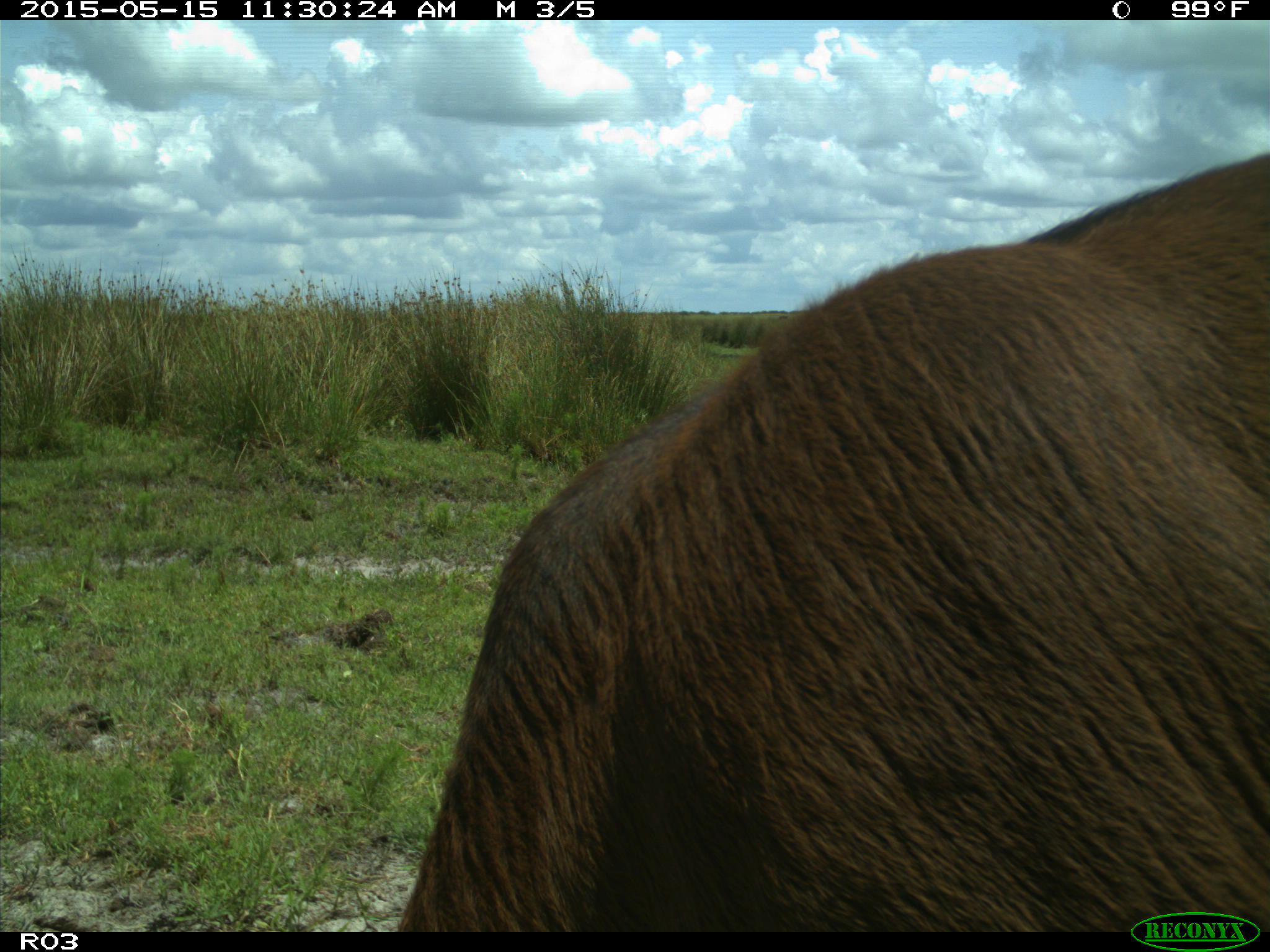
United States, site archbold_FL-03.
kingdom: Animalia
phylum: Chordata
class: Mammalia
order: Artiodactyla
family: Bovidae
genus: Bos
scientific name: Bos taurus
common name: domestic cow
Bos taurus (domestic cow).